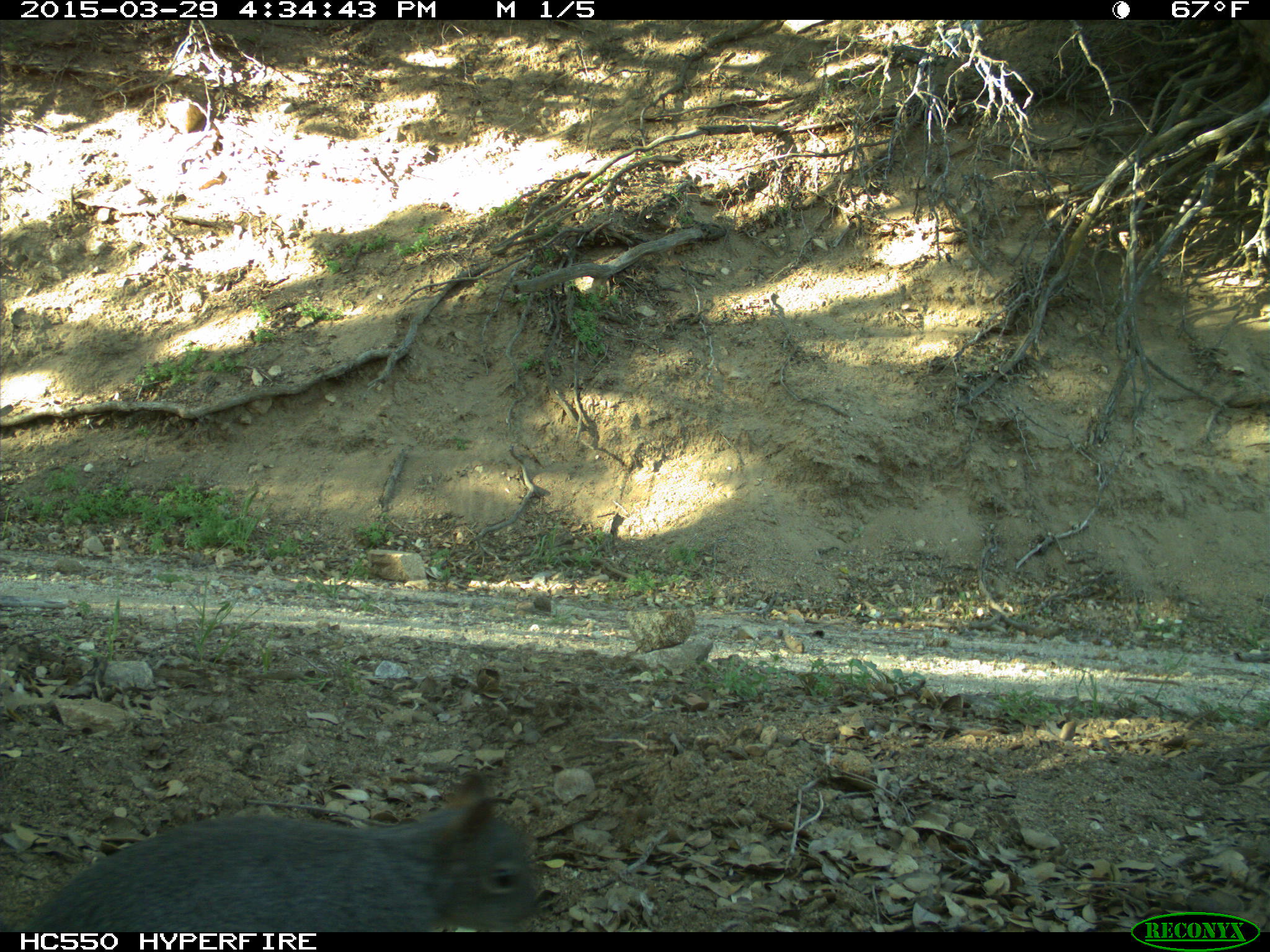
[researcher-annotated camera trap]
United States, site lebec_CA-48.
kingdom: Animalia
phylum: Chordata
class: Mammalia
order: Rodentia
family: Sciuridae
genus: Sciurus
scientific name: Sciurus carolinensis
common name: eastern gray squirrel